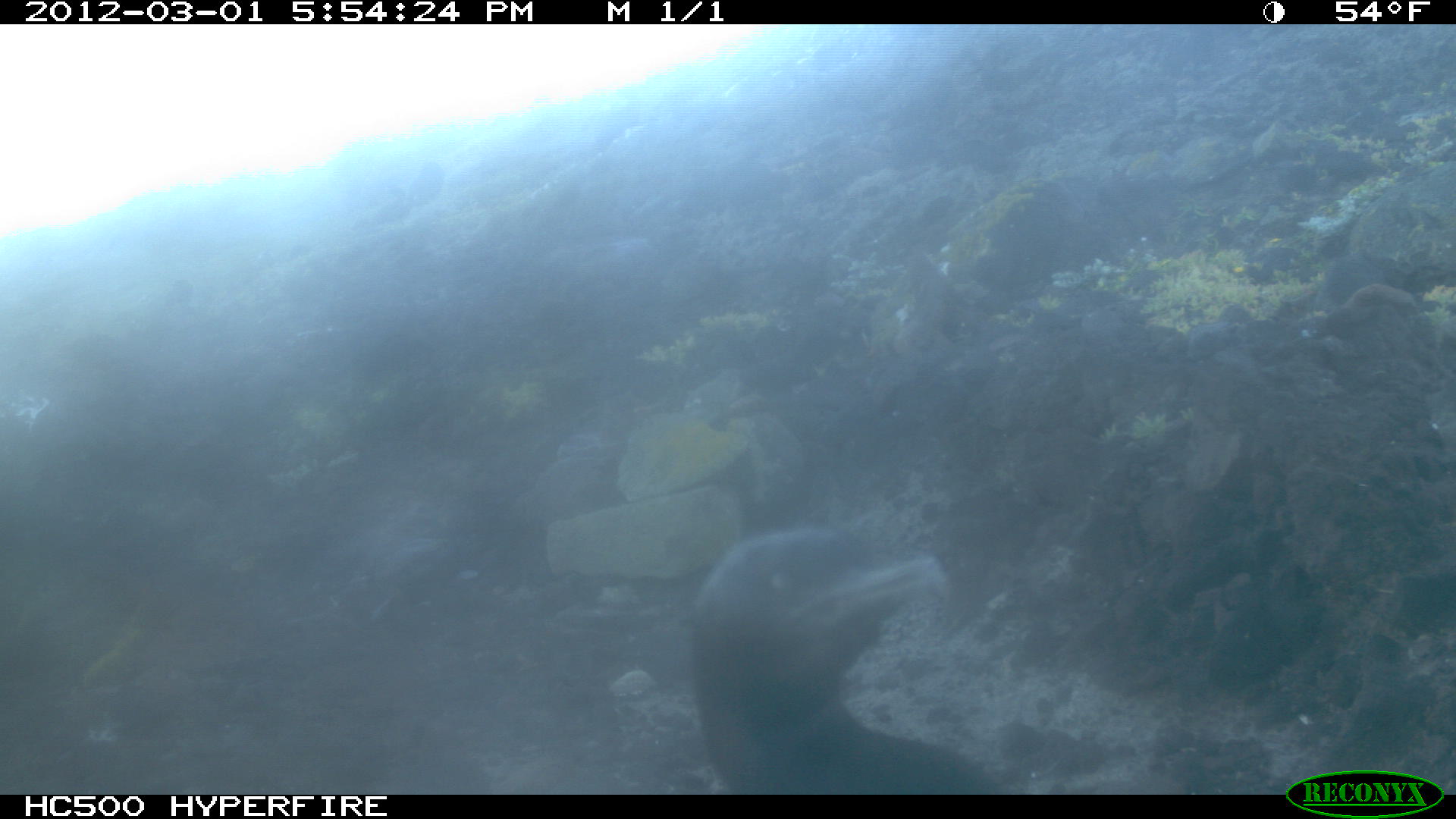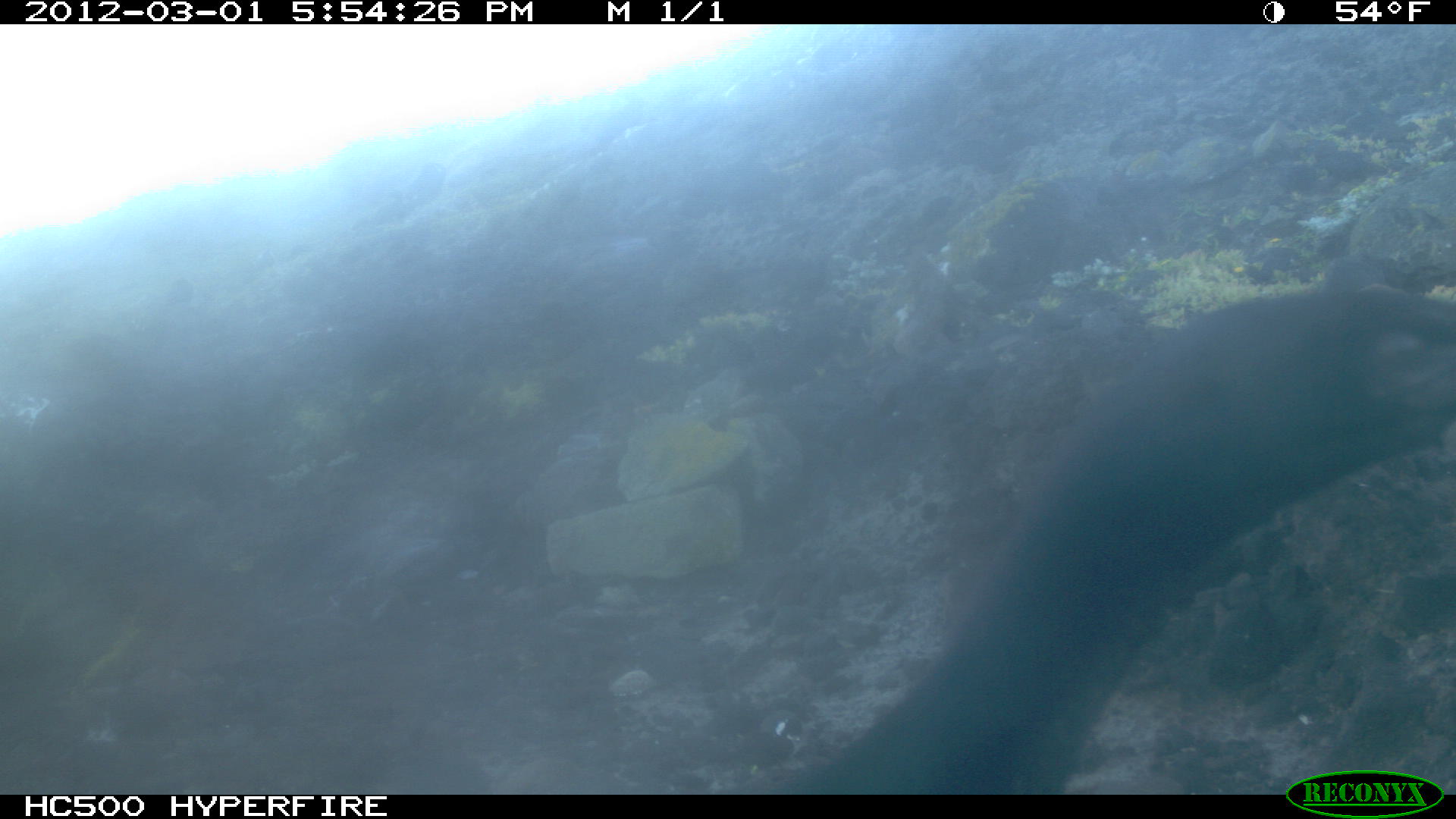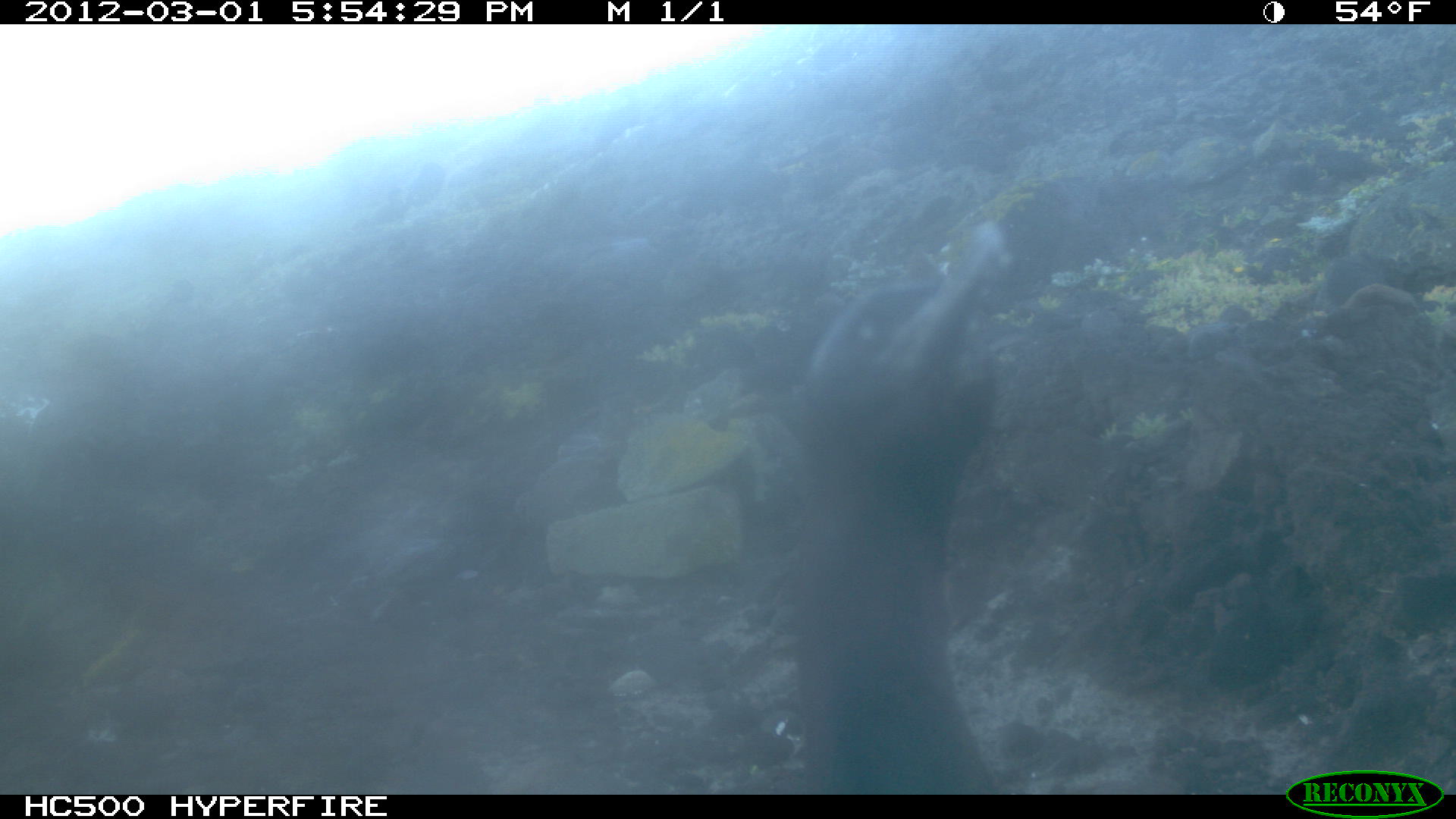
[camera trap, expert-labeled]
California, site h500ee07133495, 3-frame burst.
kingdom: Animalia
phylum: Chordata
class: Aves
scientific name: Aves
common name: bird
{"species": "bird (Aves)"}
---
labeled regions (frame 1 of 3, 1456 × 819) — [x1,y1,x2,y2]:
bird: [689,527,1002,792]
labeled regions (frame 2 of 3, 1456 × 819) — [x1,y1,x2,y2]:
bird: [771,288,1455,795]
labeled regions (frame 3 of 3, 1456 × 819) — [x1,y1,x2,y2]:
bird: [782,219,1007,792]